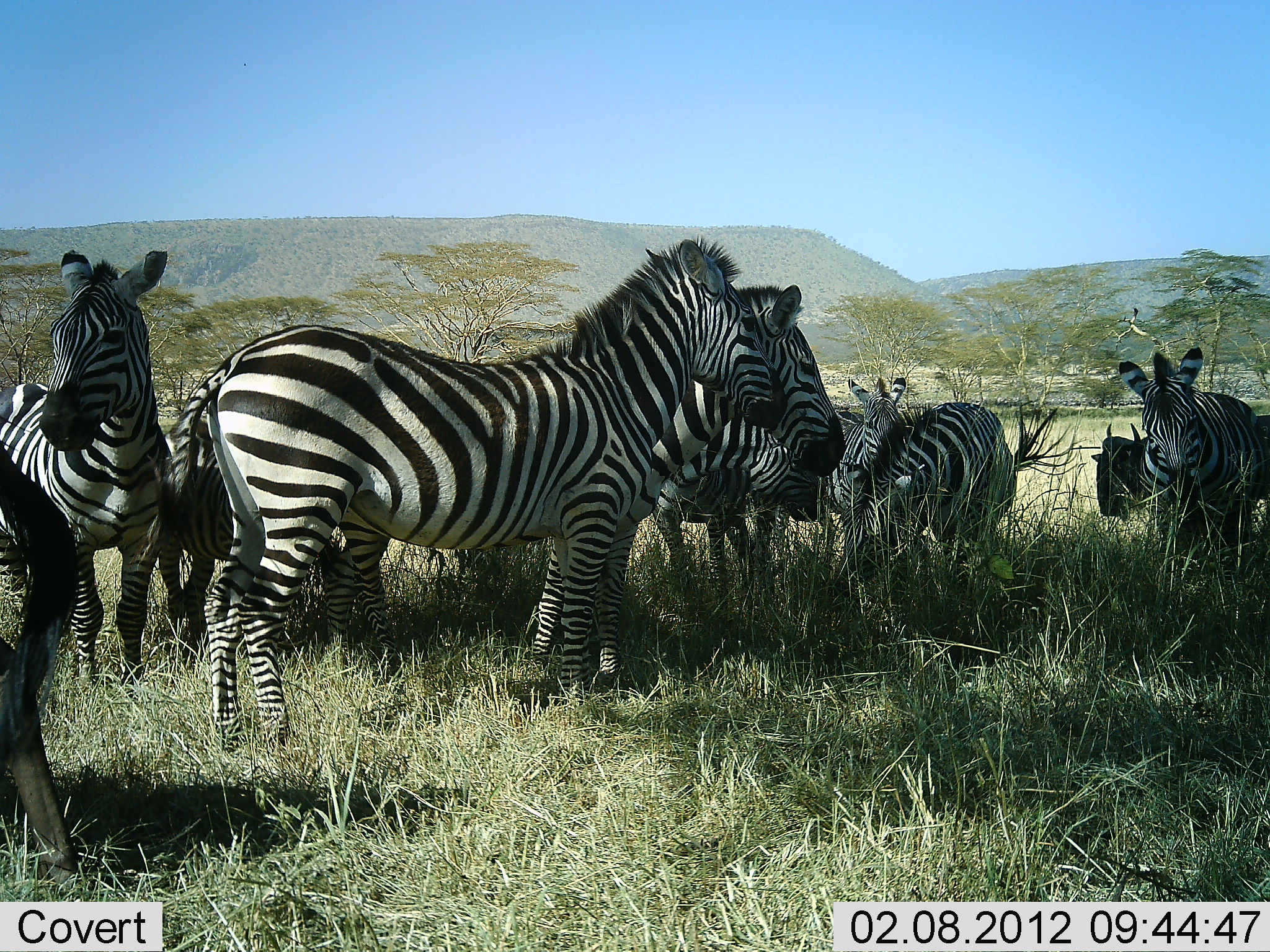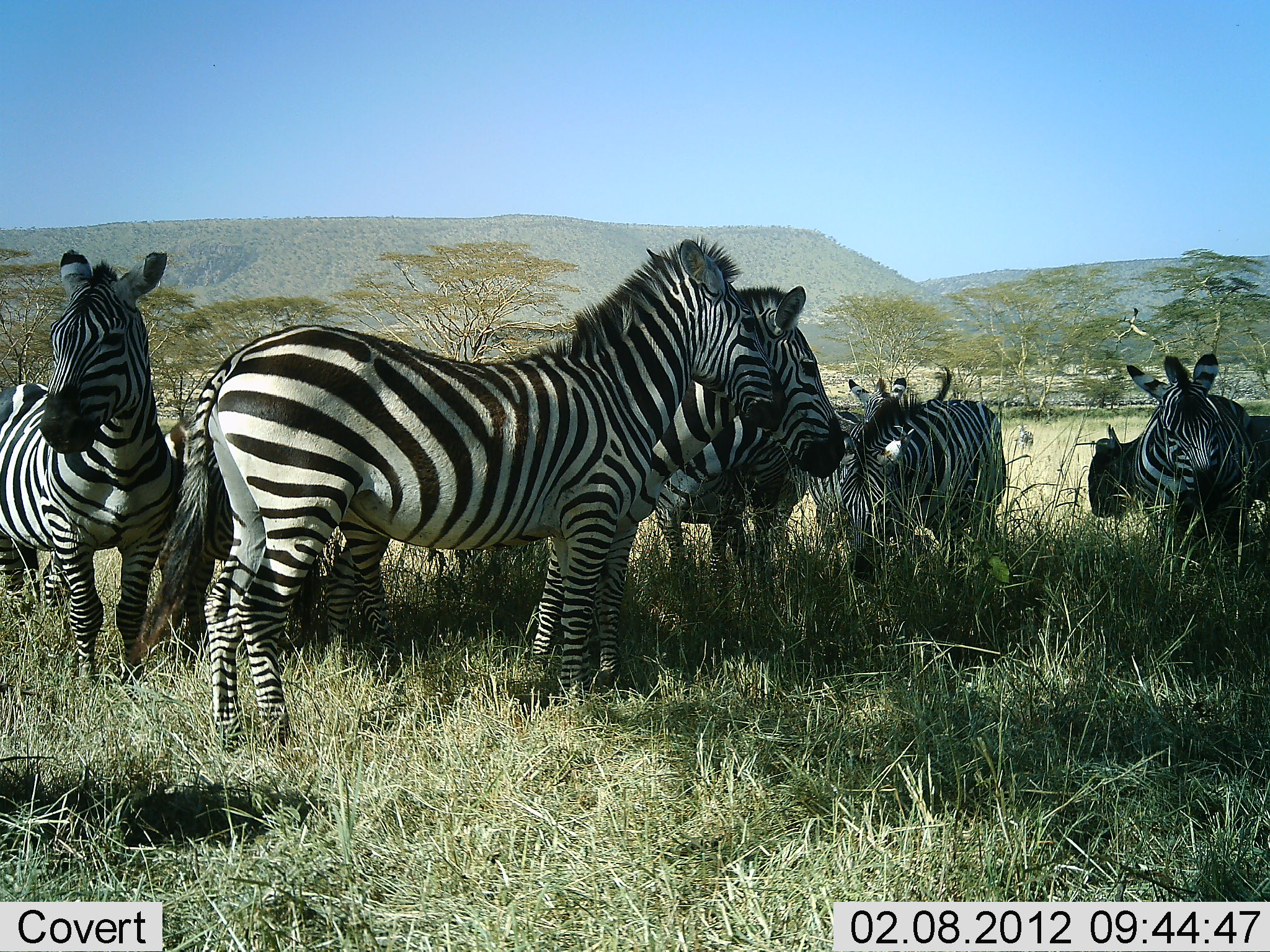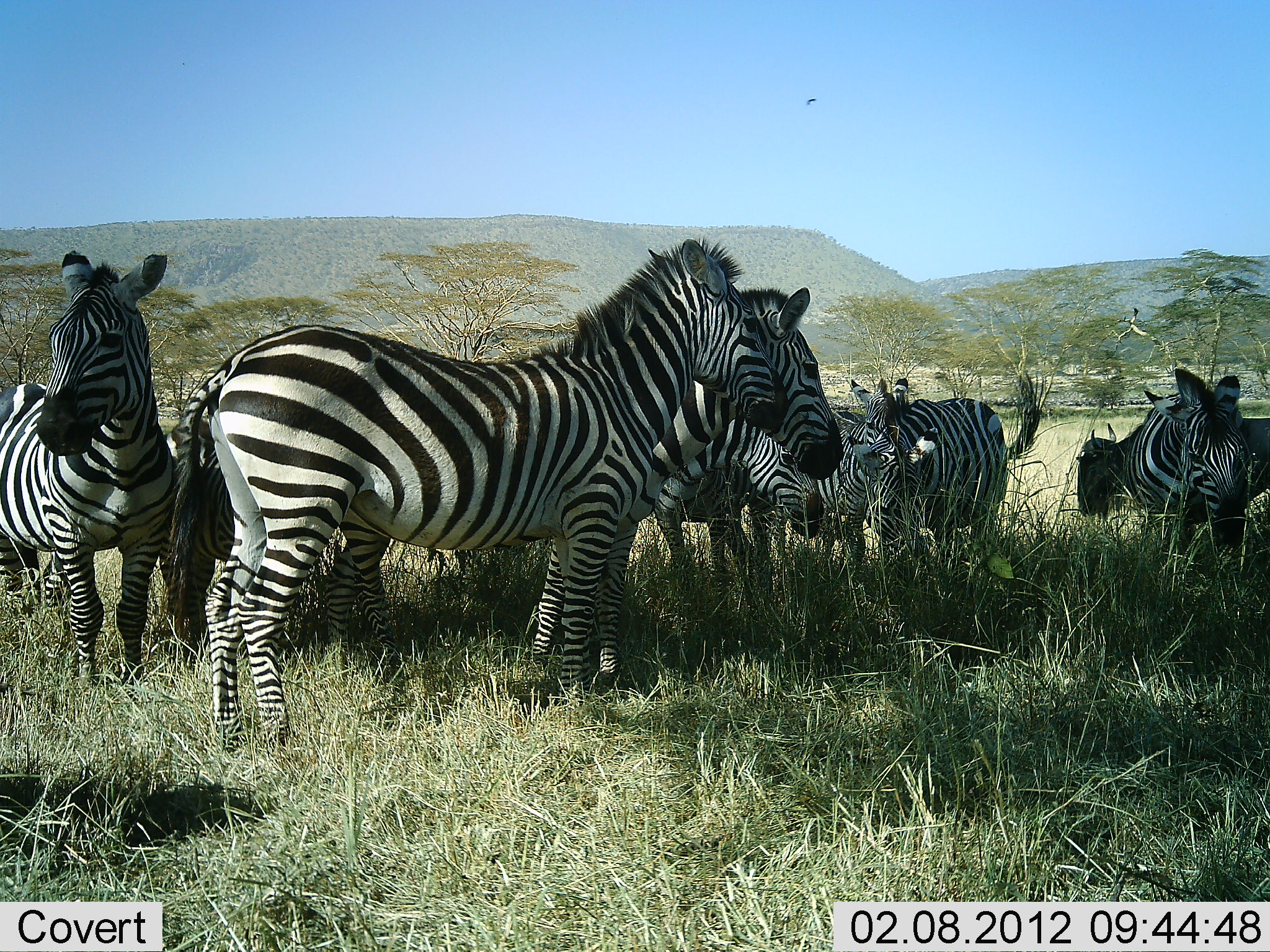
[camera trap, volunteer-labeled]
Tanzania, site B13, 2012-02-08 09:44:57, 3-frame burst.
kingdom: Animalia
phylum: Chordata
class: Mammalia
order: Artiodactyla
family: Bovidae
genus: Connochaetes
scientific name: Connochaetes taurinus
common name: blue wildebeest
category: wildebeest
Wildebeest (blue wildebeest) (Connochaetes taurinus), count 1. Behavior (volunteer vote fractions): standing 94%, resting 0%, moving 31%, interacting 0%. Young present (vote fraction): 0%. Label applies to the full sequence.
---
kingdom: Animalia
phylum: Chordata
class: Mammalia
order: Perissodactyla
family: Equidae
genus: Equus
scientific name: Equus quagga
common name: plains zebra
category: zebra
Zebra (plains zebra) (Equus quagga), count 8. Behavior (volunteer vote fractions): standing 91%, resting 5%, moving 5%, interacting 5%. Young present (vote fraction): 5%. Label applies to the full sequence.